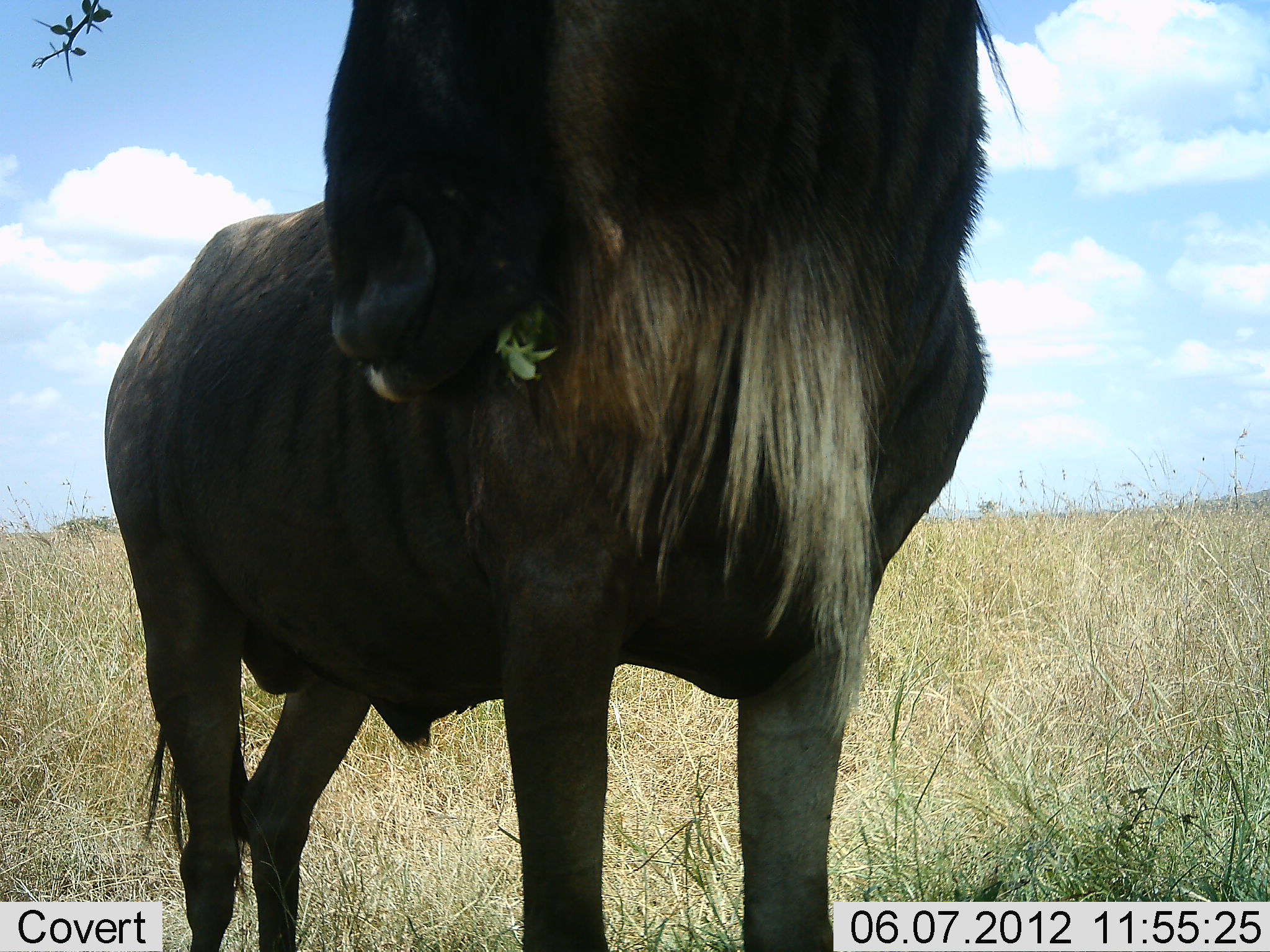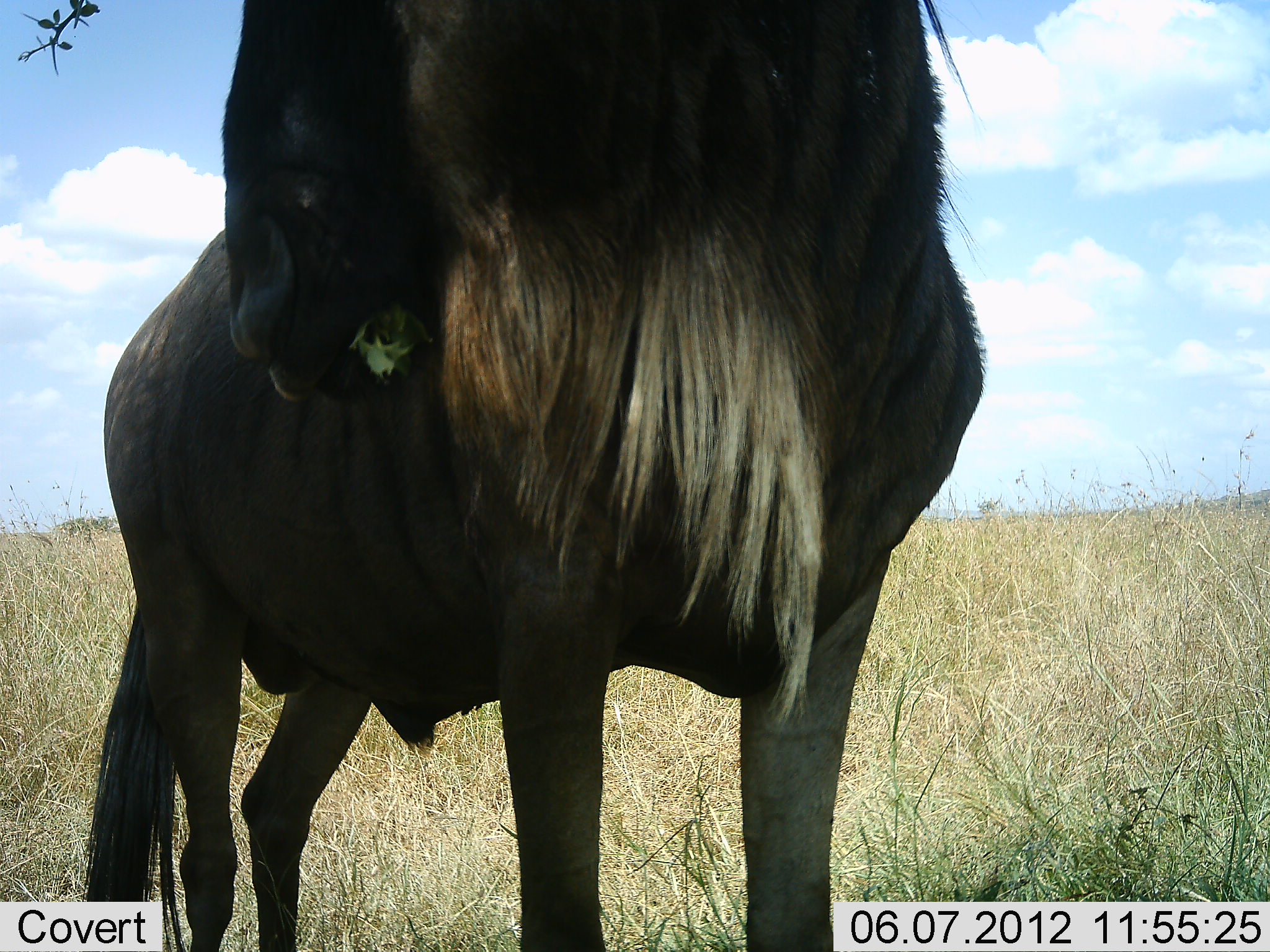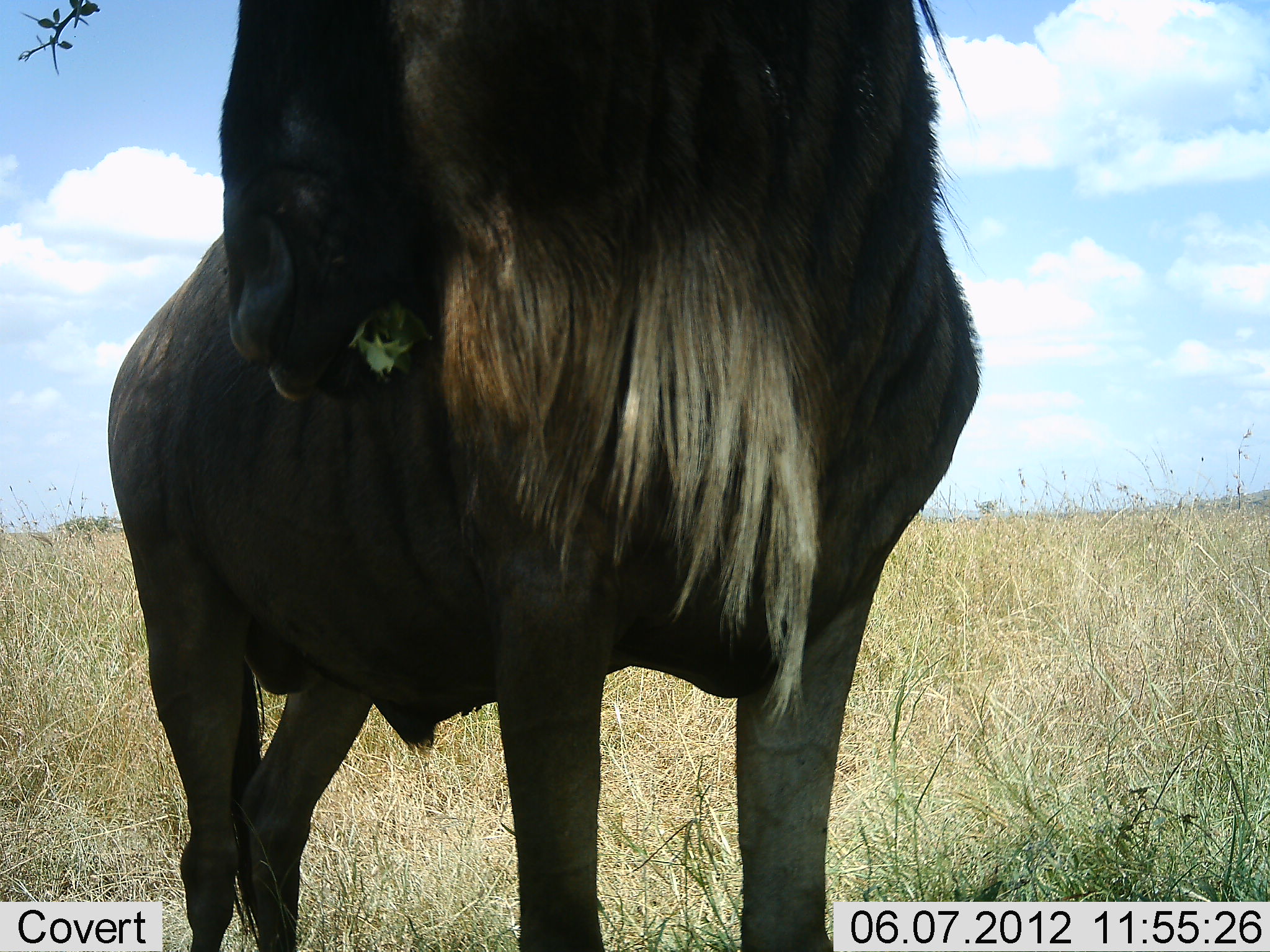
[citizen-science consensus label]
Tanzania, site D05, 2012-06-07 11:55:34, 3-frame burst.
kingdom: Animalia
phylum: Chordata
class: Mammalia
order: Artiodactyla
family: Bovidae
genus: Connochaetes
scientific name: Connochaetes taurinus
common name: blue wildebeest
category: wildebeest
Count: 1.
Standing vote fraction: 50%.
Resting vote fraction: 0%.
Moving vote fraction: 0%.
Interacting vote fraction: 0%.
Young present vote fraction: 0%.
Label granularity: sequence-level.